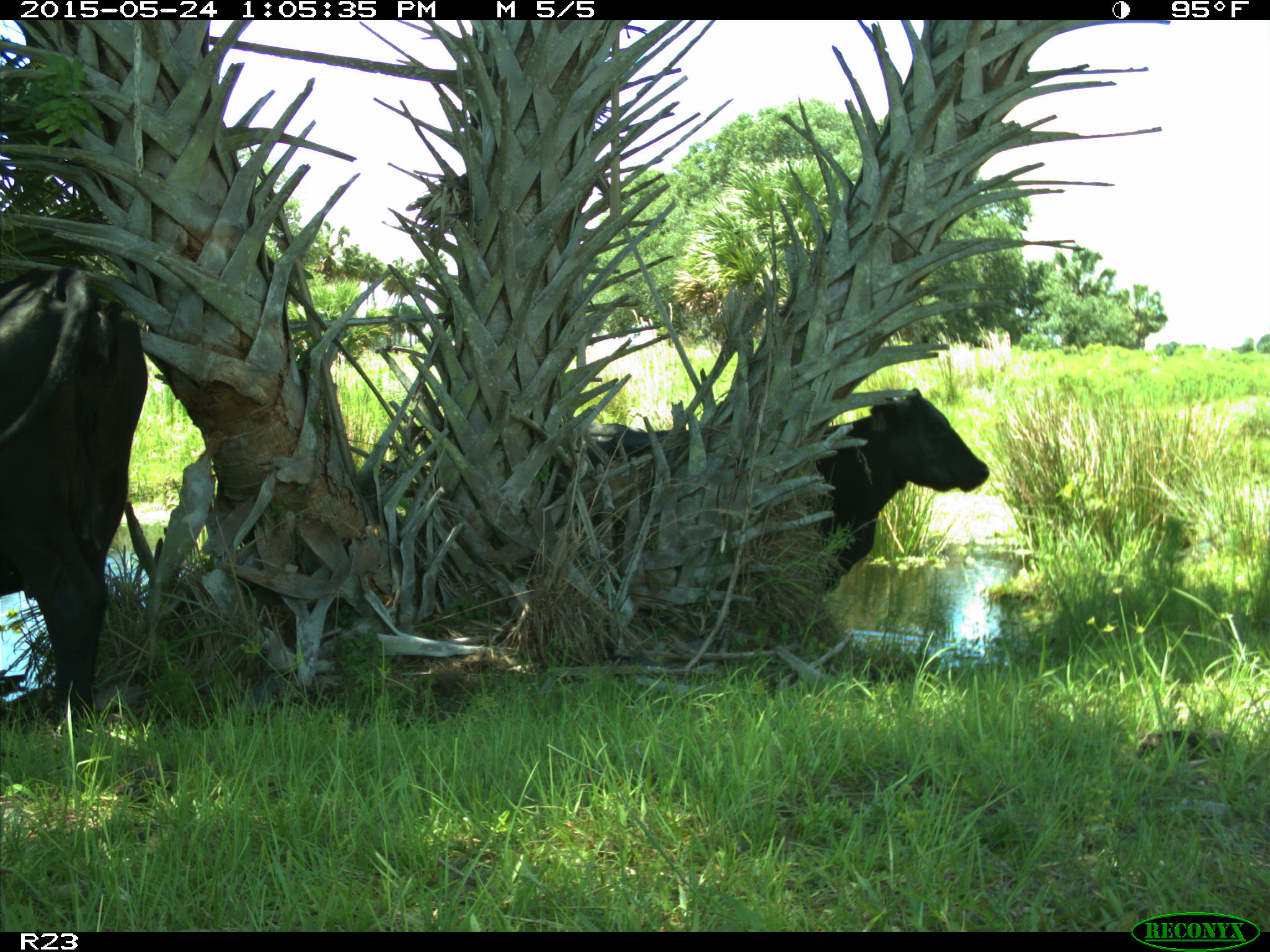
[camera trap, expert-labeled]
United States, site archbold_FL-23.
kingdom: Animalia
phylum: Chordata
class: Mammalia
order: Artiodactyla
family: Bovidae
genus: Bos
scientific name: Bos taurus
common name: domestic cow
Bos taurus (domestic cow).